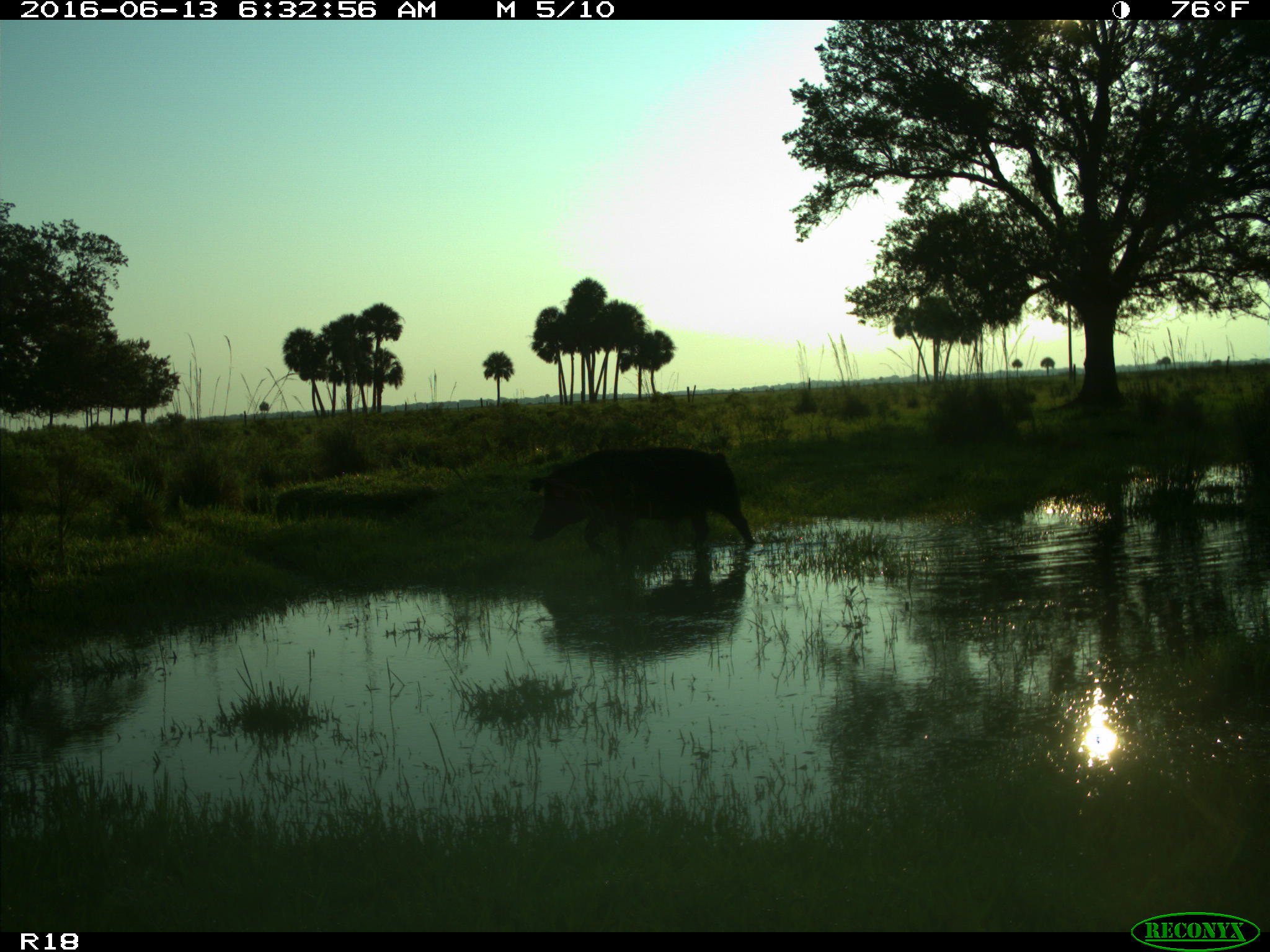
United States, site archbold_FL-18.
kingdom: Animalia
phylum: Chordata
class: Mammalia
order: Artiodactyla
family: Suidae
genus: Sus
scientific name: Sus scrofa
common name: wild boar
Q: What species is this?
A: Sus scrofa (wild boar).